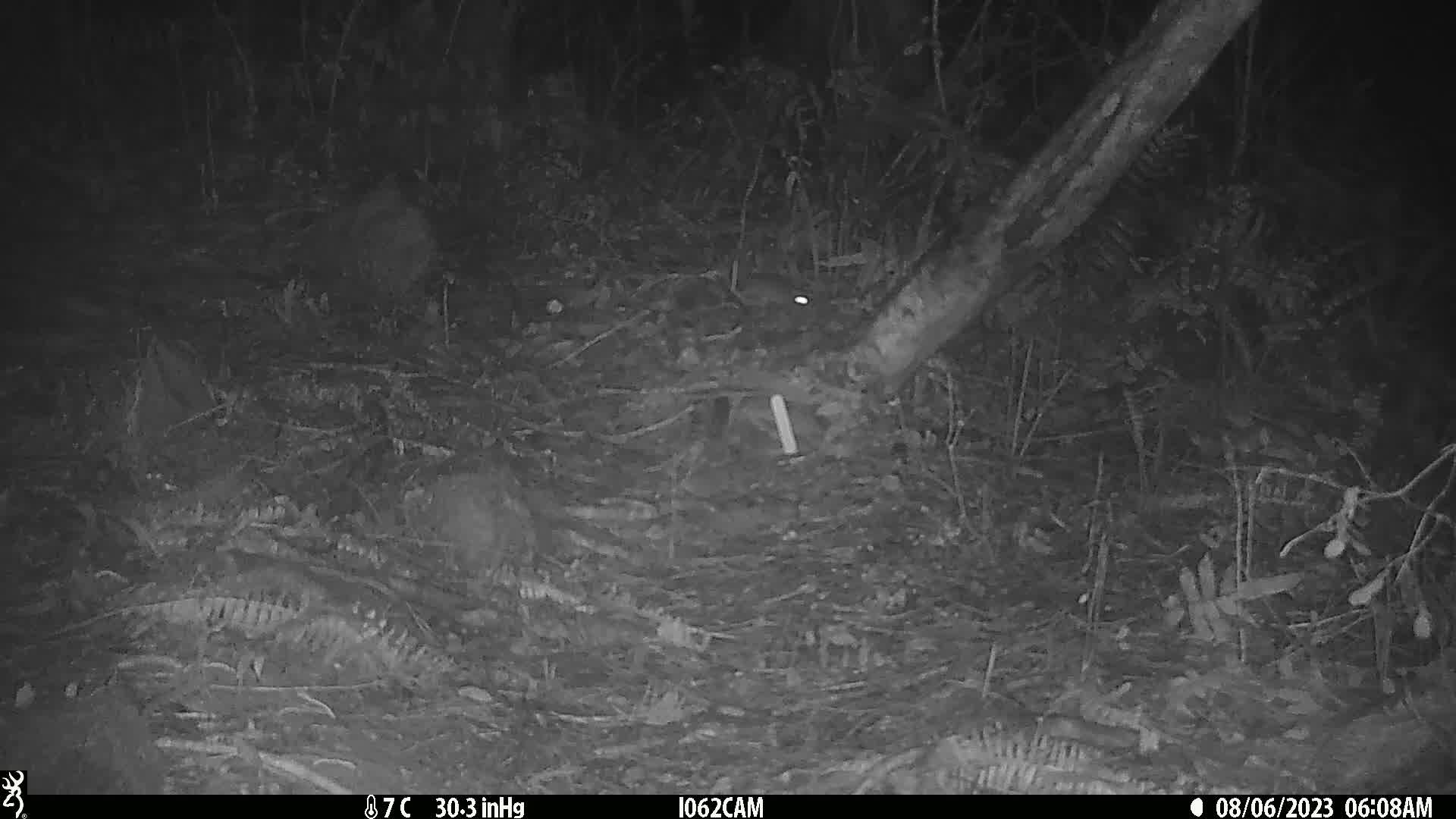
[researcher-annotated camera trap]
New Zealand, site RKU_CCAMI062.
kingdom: Animalia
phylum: Chordata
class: Mammalia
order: Rodentia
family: Muridae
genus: Rattus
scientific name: Rattus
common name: rat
Rat (Rattus).